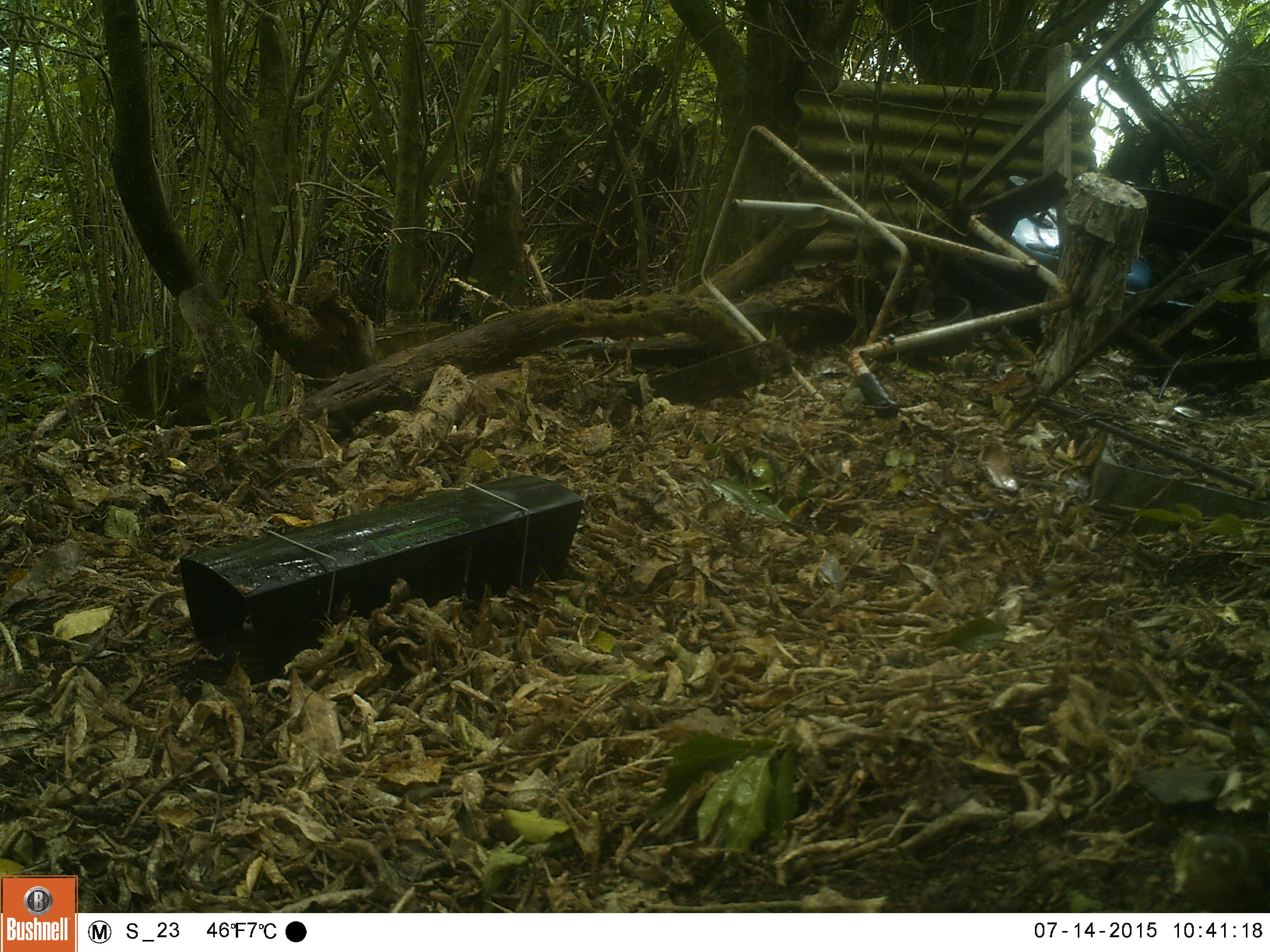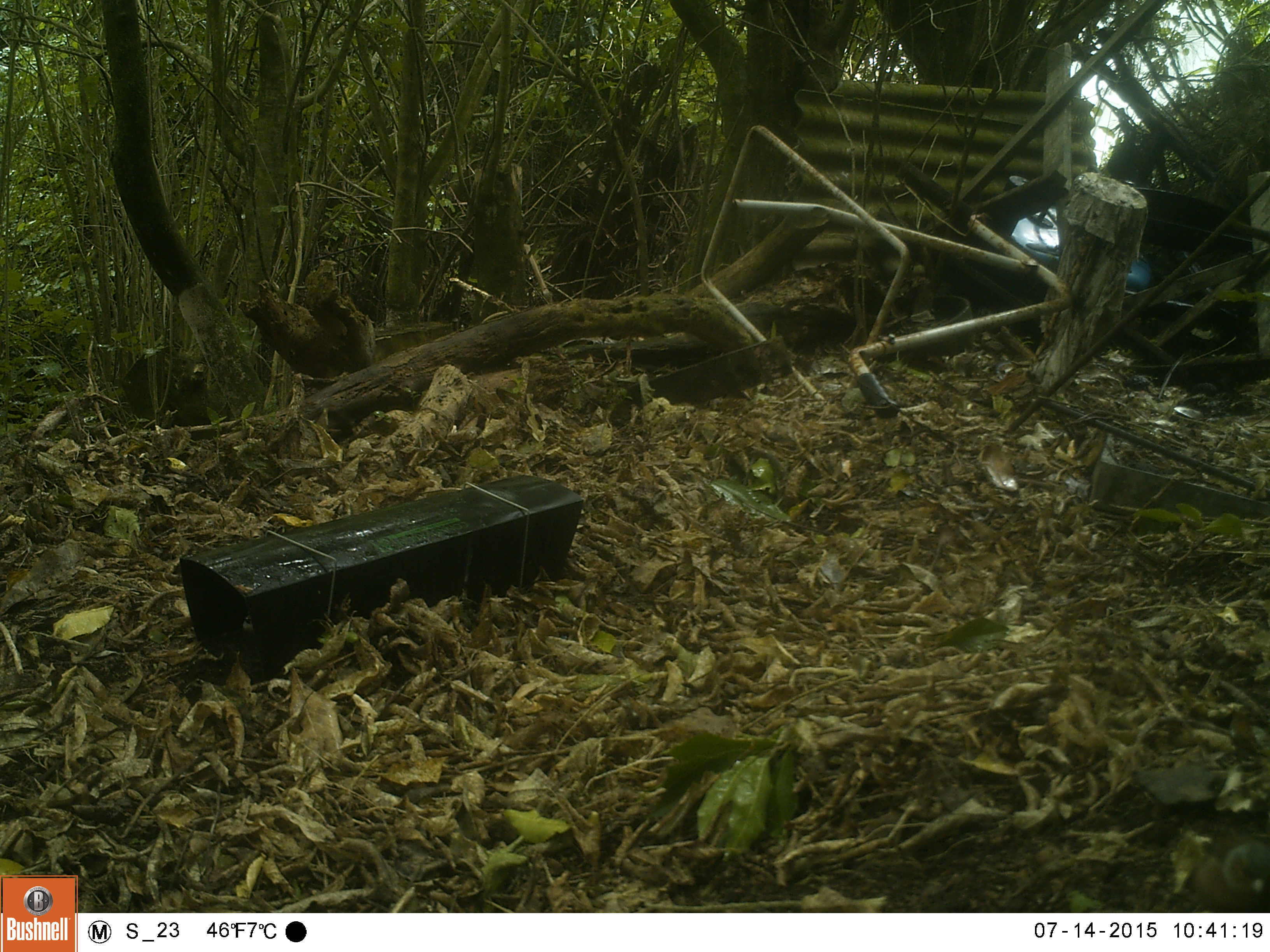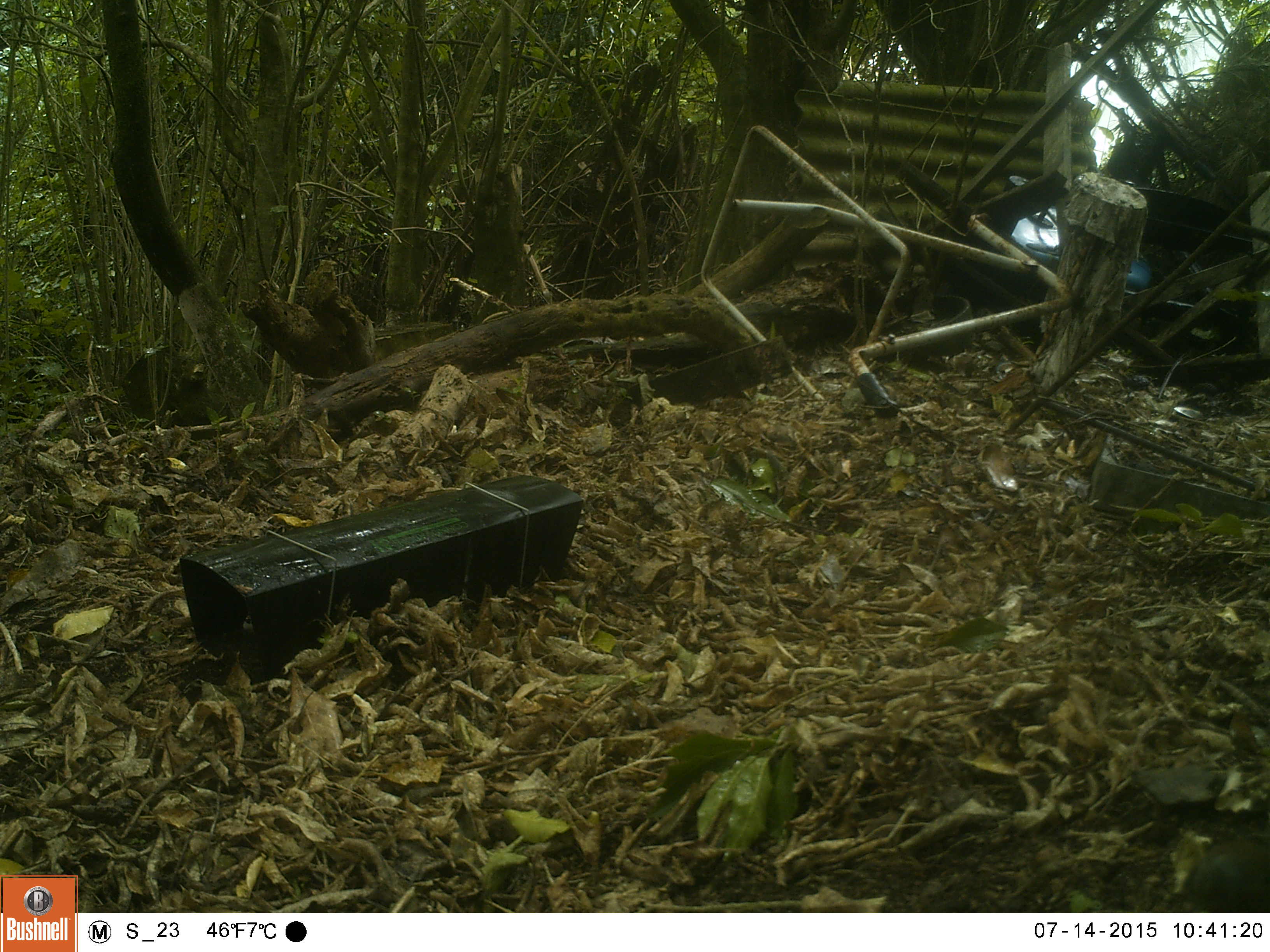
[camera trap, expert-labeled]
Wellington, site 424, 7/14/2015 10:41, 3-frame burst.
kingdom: Animalia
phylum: Chordata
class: Aves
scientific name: Aves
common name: bird